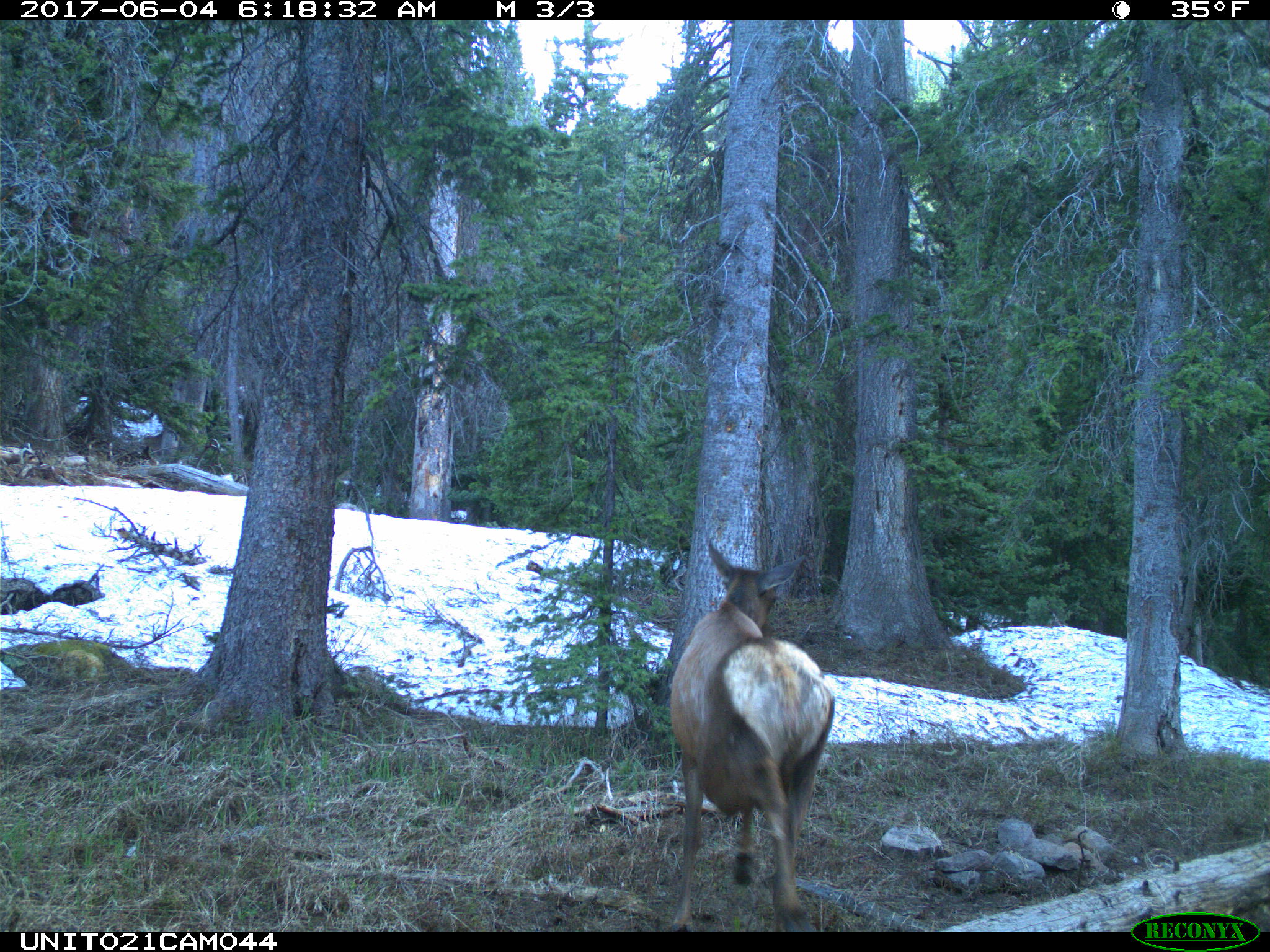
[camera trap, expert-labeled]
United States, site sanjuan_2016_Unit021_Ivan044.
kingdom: Animalia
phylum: Chordata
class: Mammalia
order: Artiodactyla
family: Cervidae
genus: Cervus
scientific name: Cervus elaphus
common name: red deer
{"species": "Cervus elaphus (red deer)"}